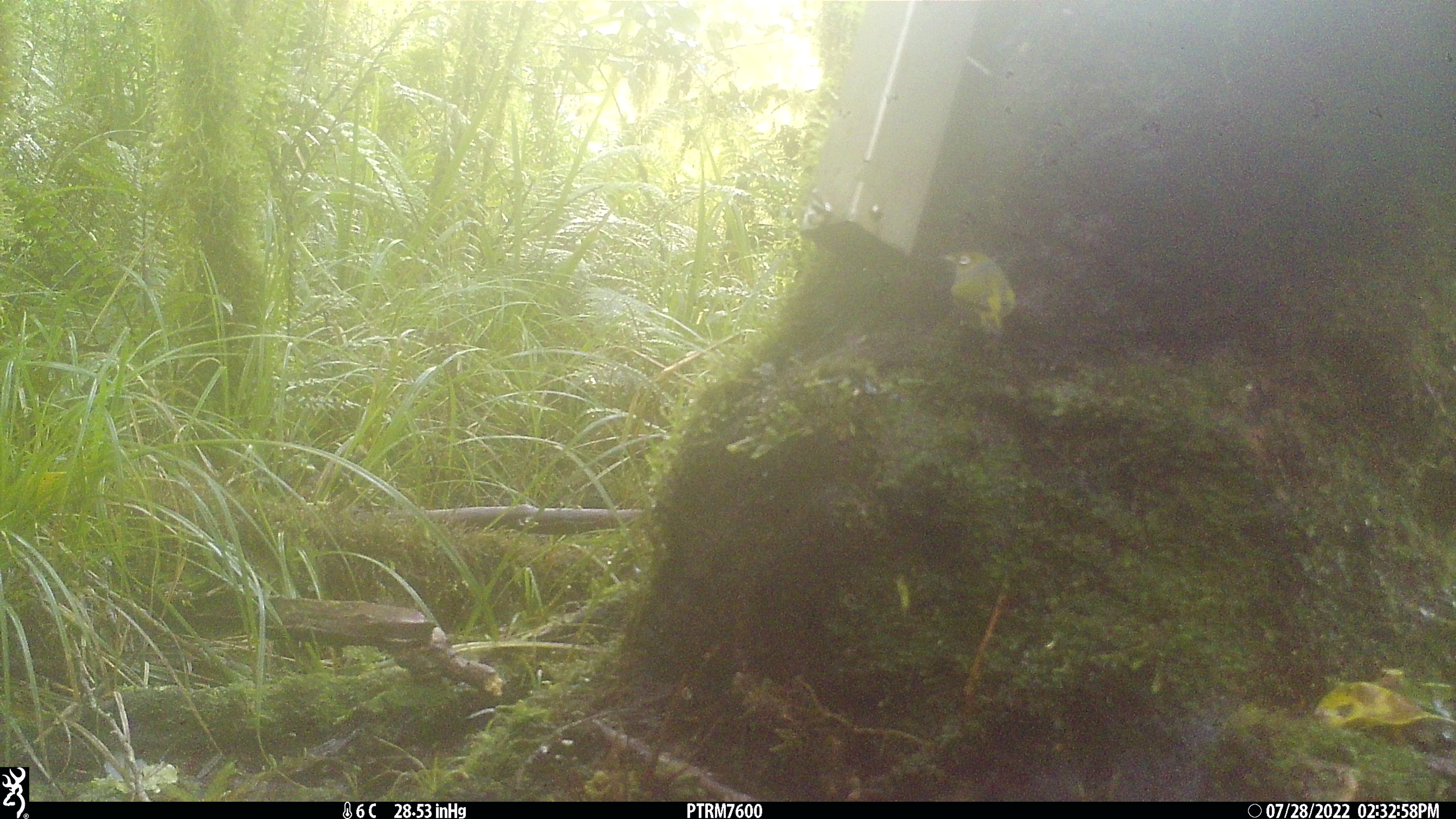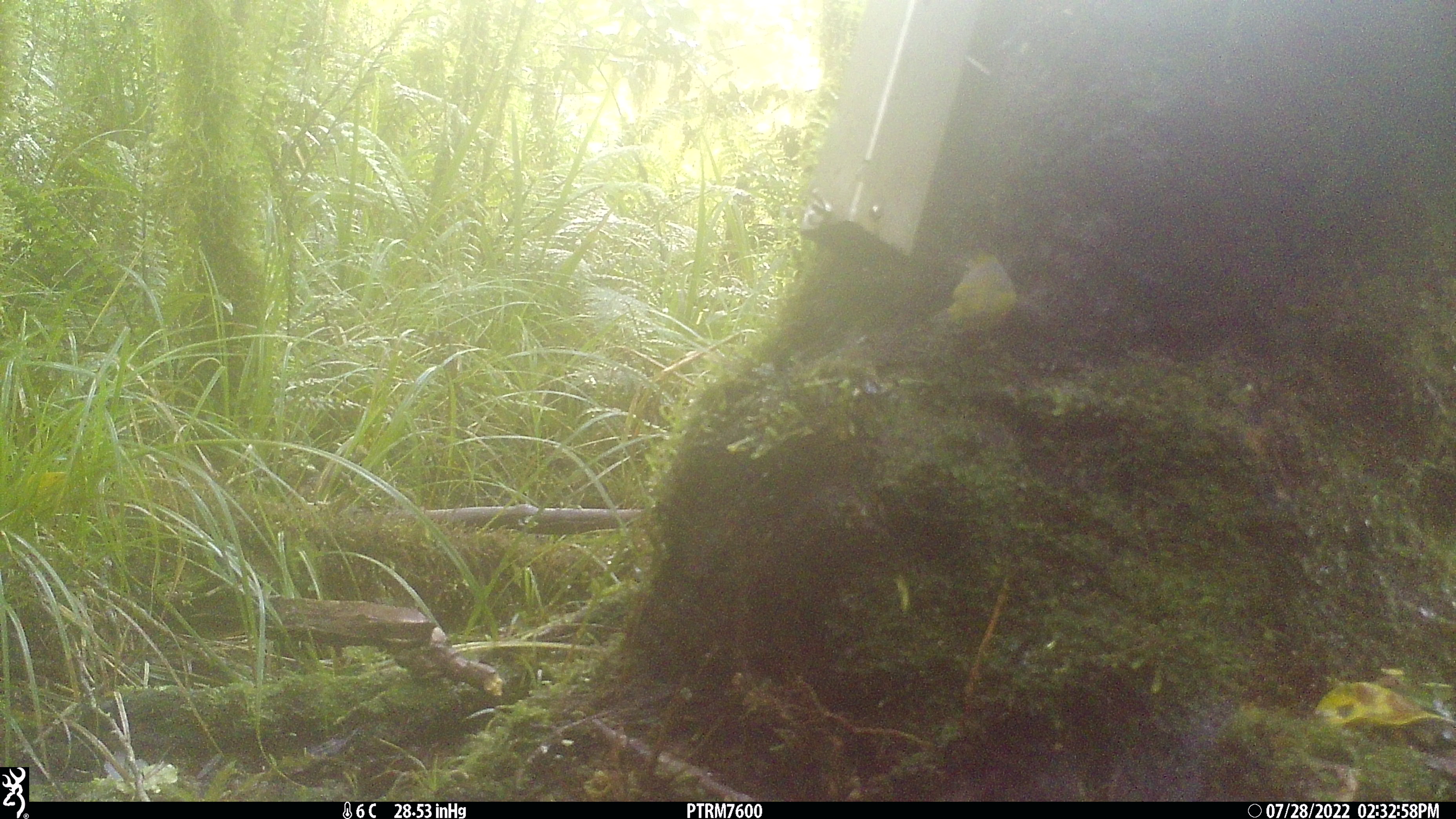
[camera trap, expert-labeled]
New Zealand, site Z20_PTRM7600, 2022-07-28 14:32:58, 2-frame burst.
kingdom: Animalia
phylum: Chordata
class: Aves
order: Passeriformes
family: Zosteropidae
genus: Zosterops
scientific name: Zosterops lateralis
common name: silvereye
Silvereye (Zosterops lateralis).